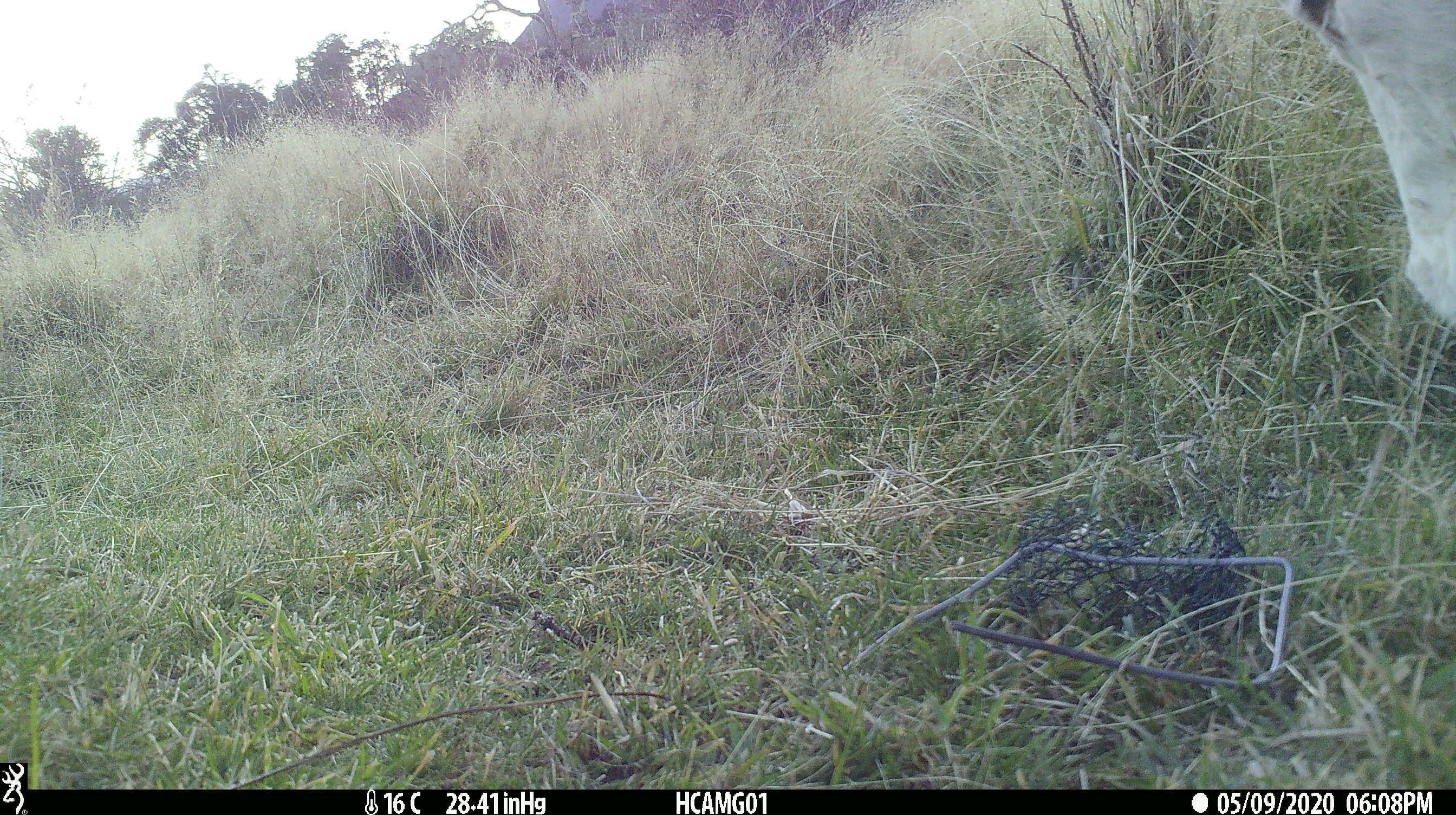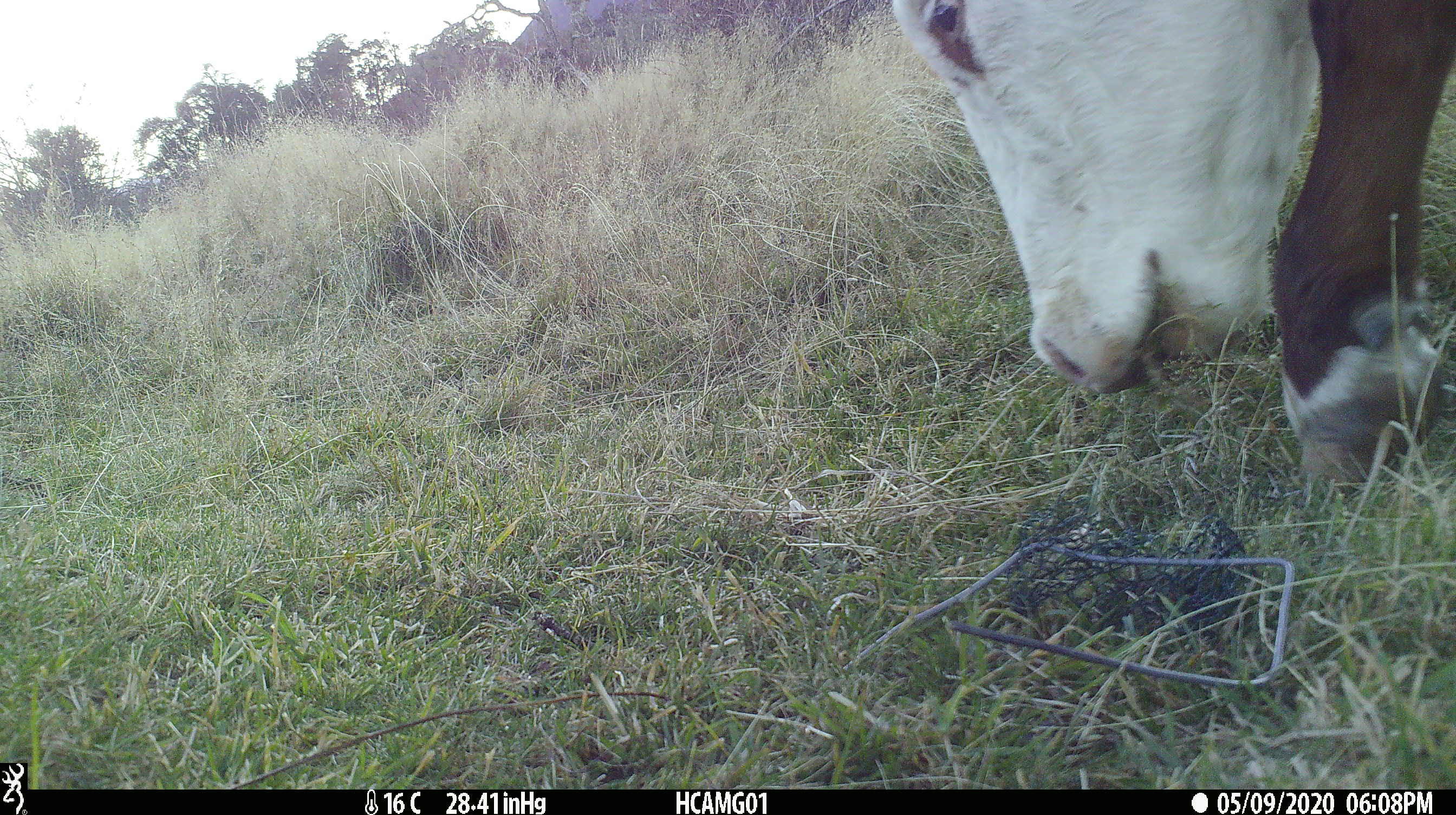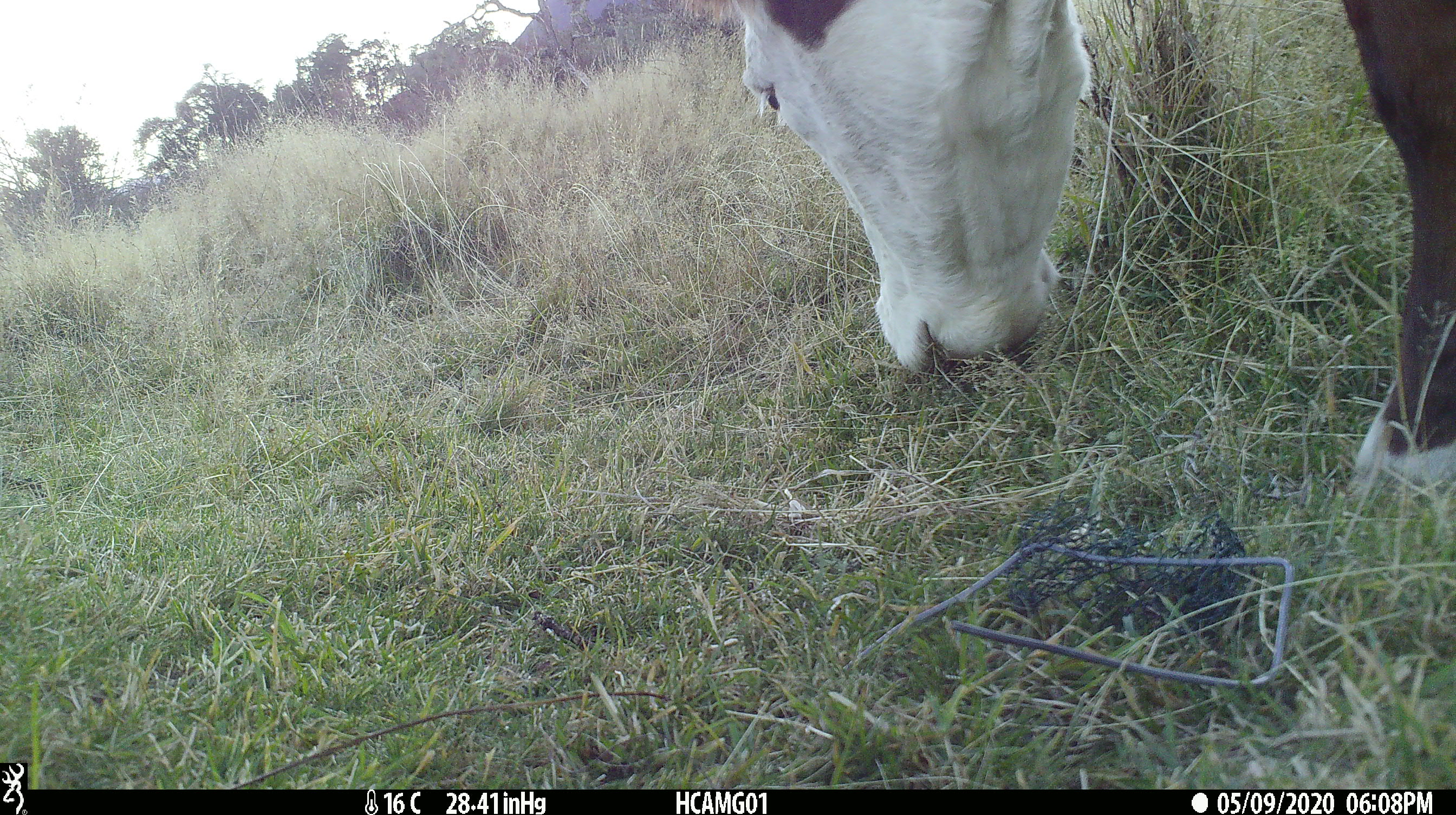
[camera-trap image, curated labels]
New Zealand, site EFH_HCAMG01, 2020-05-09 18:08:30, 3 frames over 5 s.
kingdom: Animalia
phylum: Chordata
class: Mammalia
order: Artiodactyla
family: Bovidae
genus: Bos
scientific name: Bos taurus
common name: domestic cow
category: cow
Cow (domestic cow) (Bos taurus).